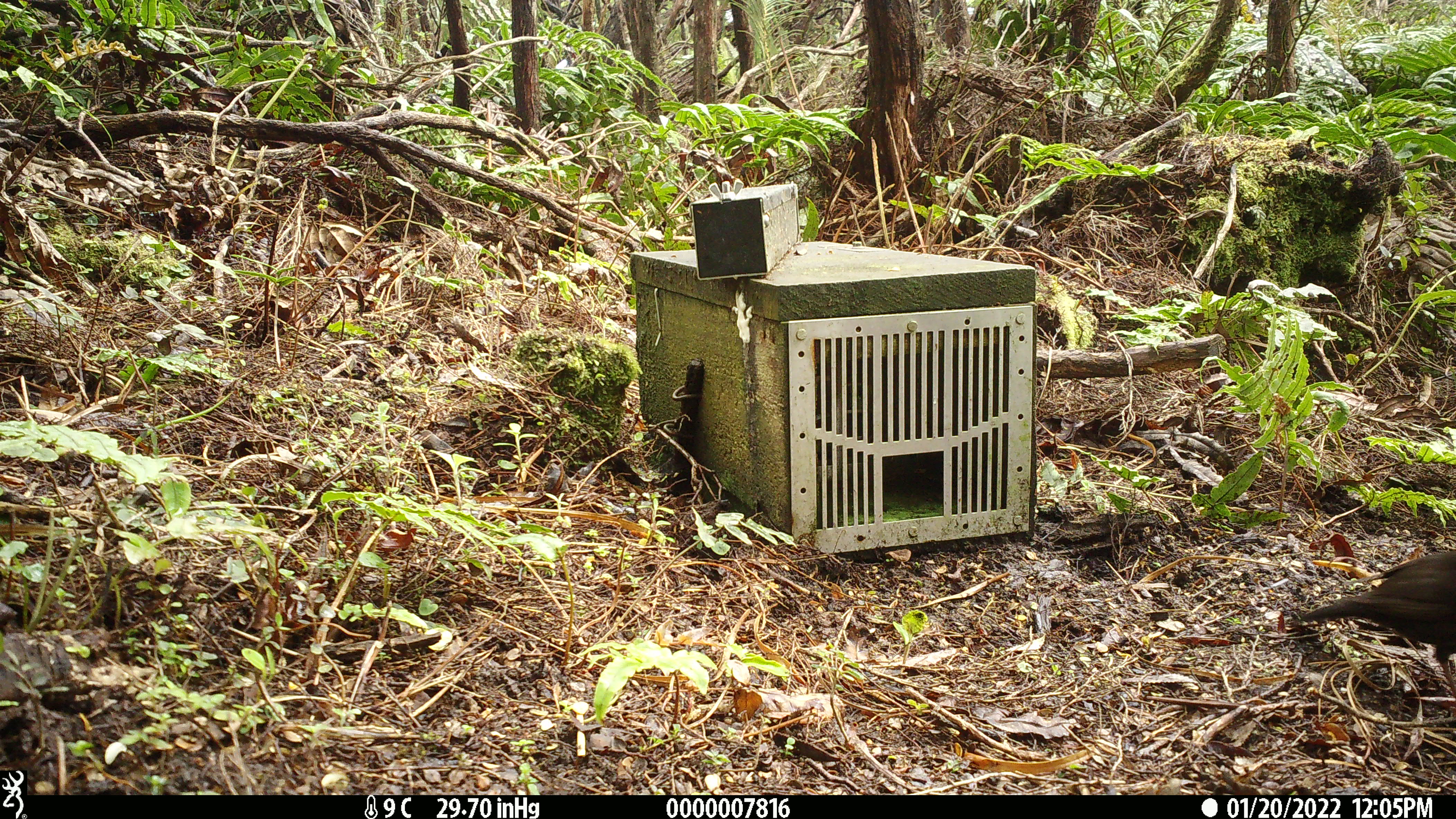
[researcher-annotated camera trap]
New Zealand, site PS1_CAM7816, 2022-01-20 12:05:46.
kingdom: Animalia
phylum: Chordata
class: Aves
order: Passeriformes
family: Petroicidae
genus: Petroica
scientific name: Petroica australis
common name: new zealand robin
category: robin